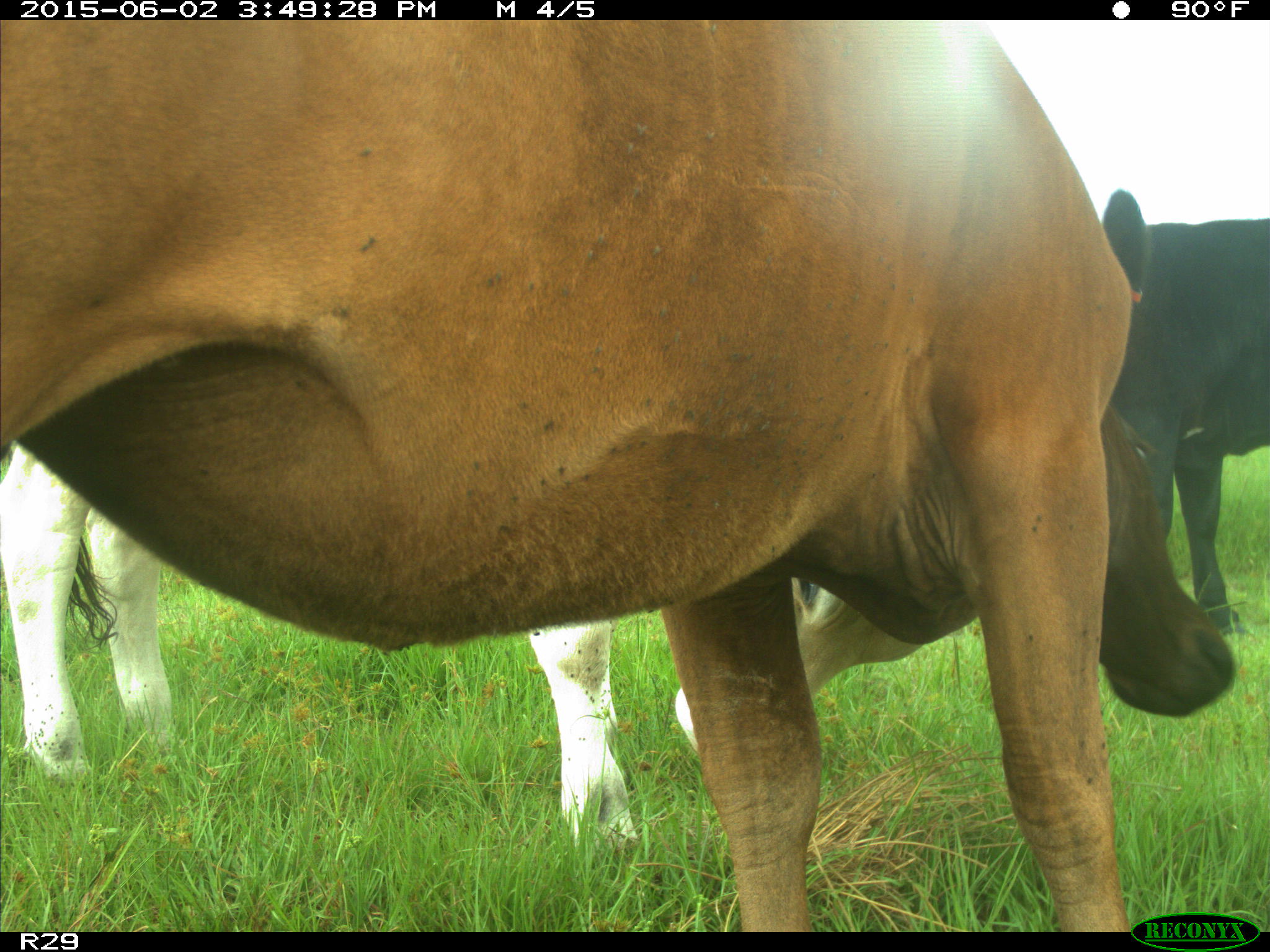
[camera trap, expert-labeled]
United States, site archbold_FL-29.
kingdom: Animalia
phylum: Chordata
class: Mammalia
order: Artiodactyla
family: Bovidae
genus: Bos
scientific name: Bos taurus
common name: domestic cow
Bos taurus (domestic cow).